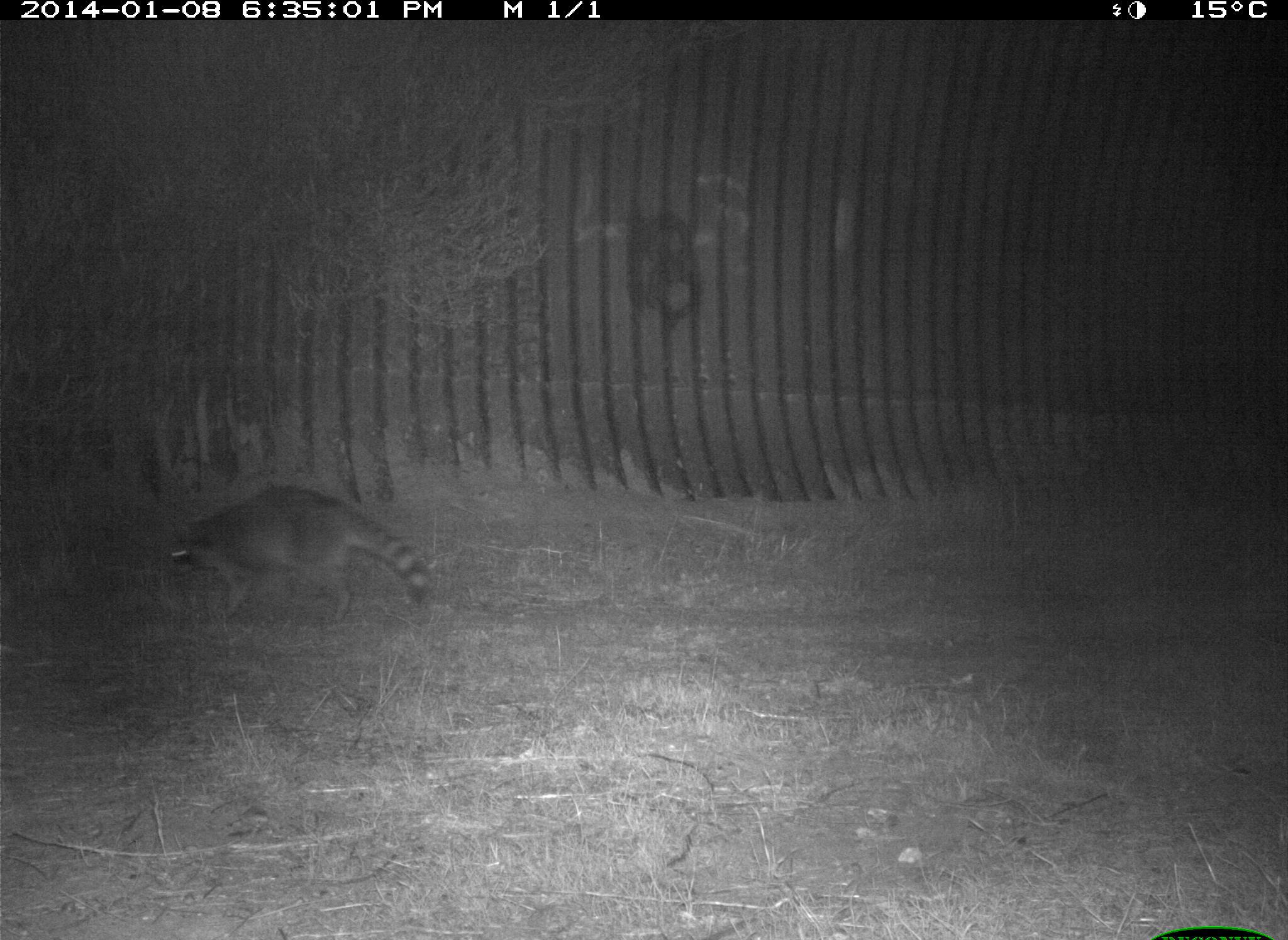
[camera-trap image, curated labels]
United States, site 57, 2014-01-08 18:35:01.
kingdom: Animalia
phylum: Chordata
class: Mammalia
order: Carnivora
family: Procyonidae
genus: Procyon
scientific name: Procyon lotor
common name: raccoon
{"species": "raccoon (Procyon lotor)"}